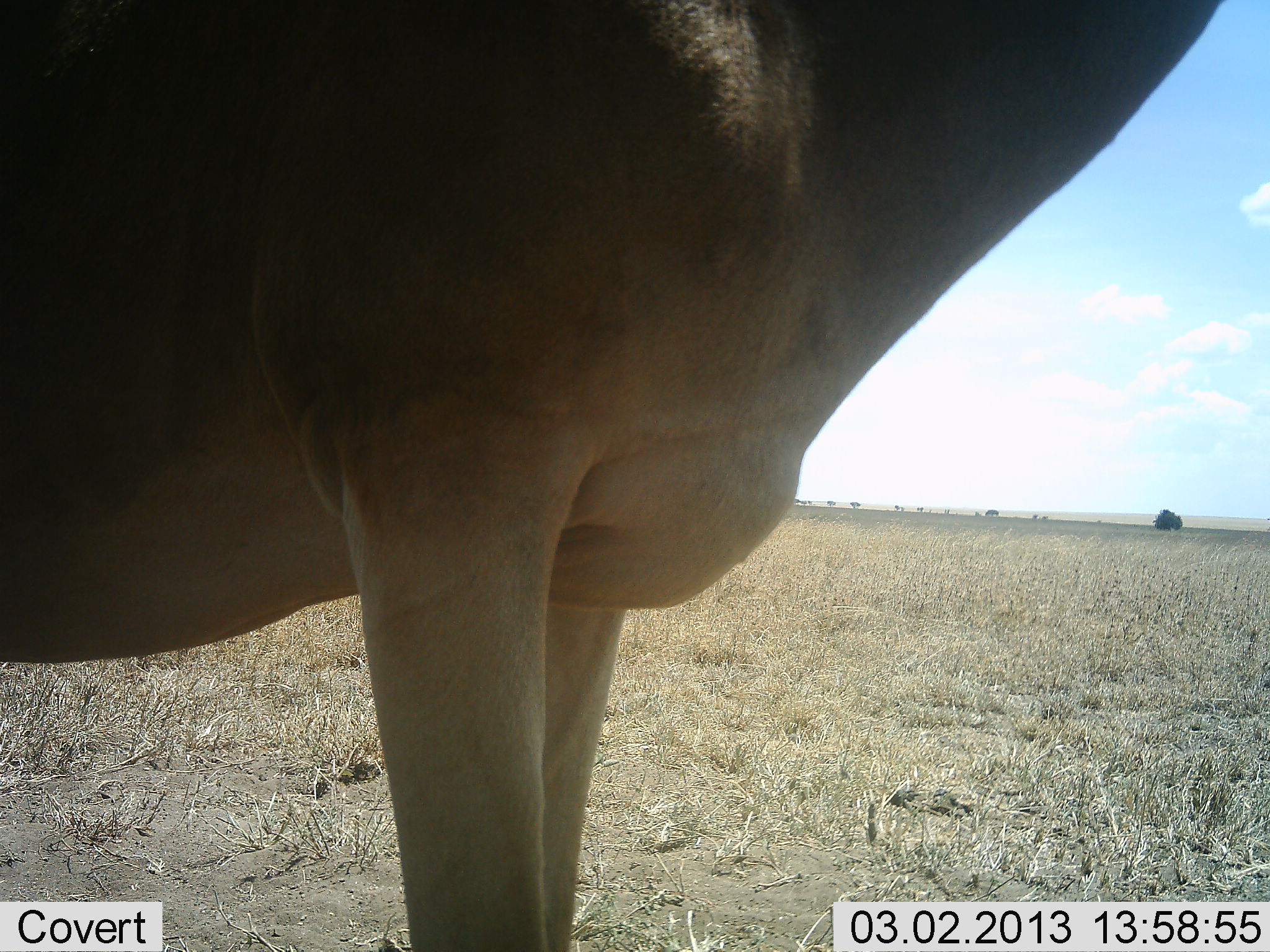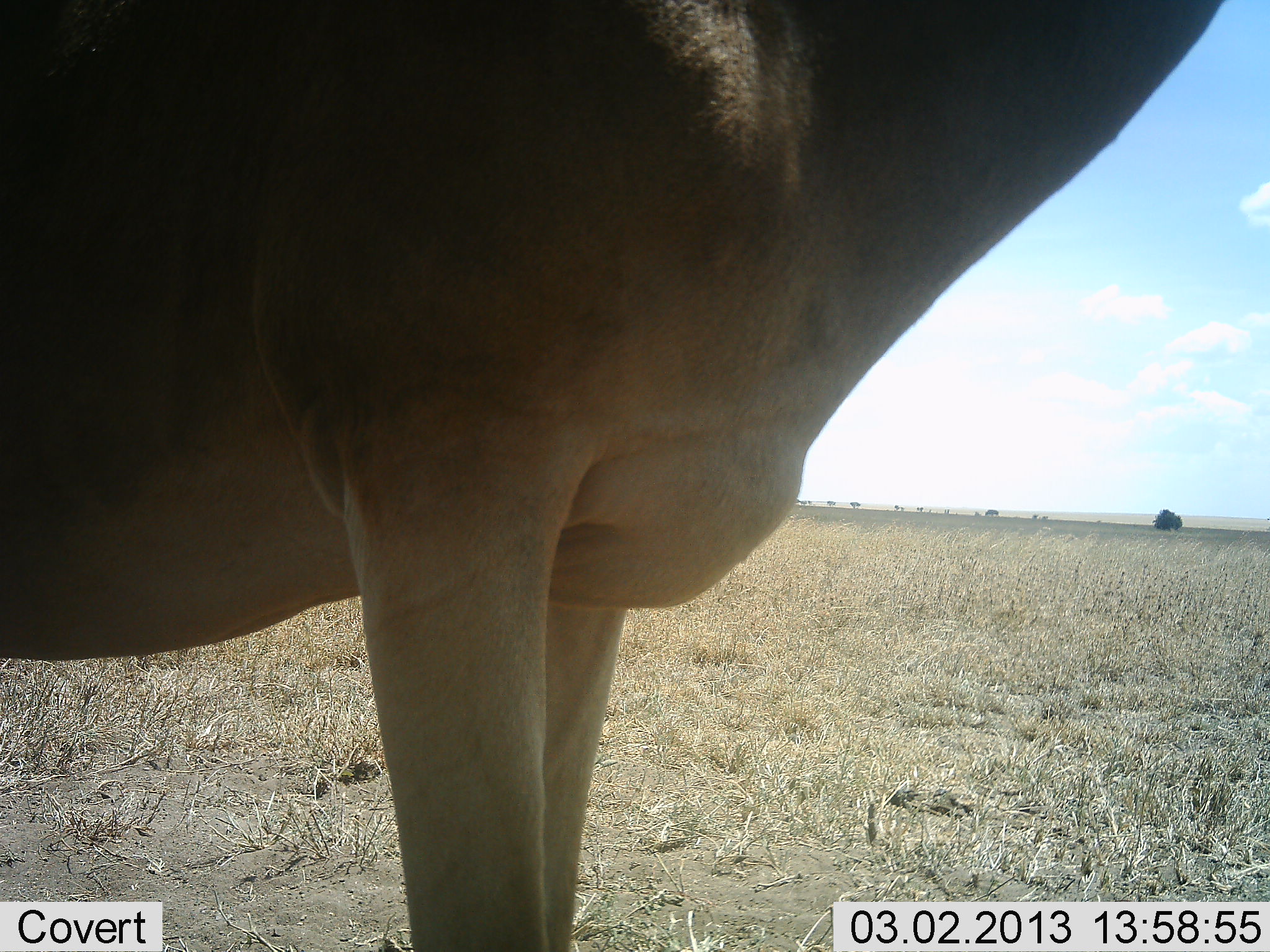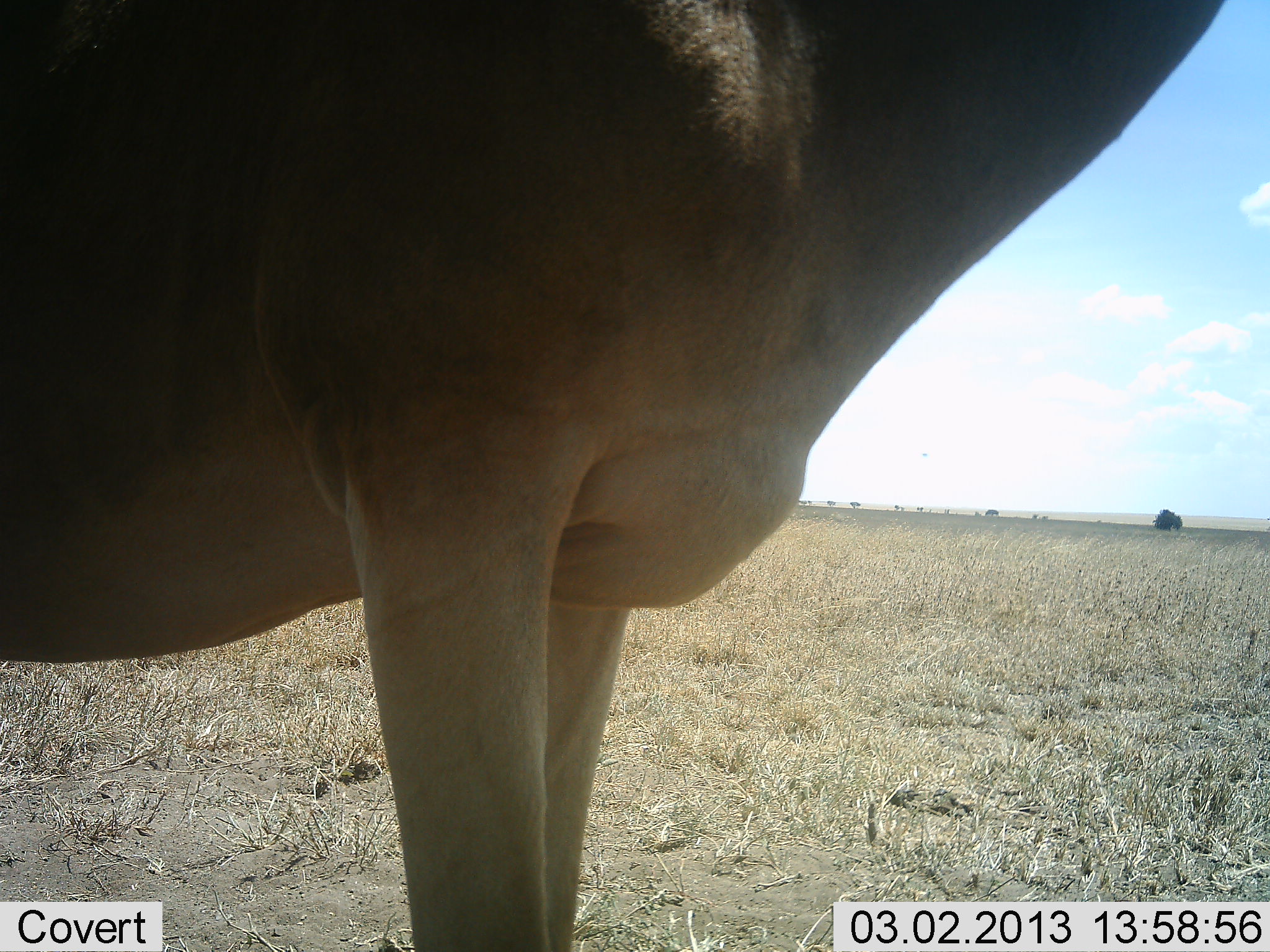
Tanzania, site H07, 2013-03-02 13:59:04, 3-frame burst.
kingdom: Animalia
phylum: Chordata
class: Mammalia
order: Artiodactyla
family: Bovidae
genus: Alcelaphus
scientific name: Alcelaphus buselaphus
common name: hartebeest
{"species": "hartebeest (Alcelaphus buselaphus)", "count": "1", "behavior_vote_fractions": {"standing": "100%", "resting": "0%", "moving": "0%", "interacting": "0%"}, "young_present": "0%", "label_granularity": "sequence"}